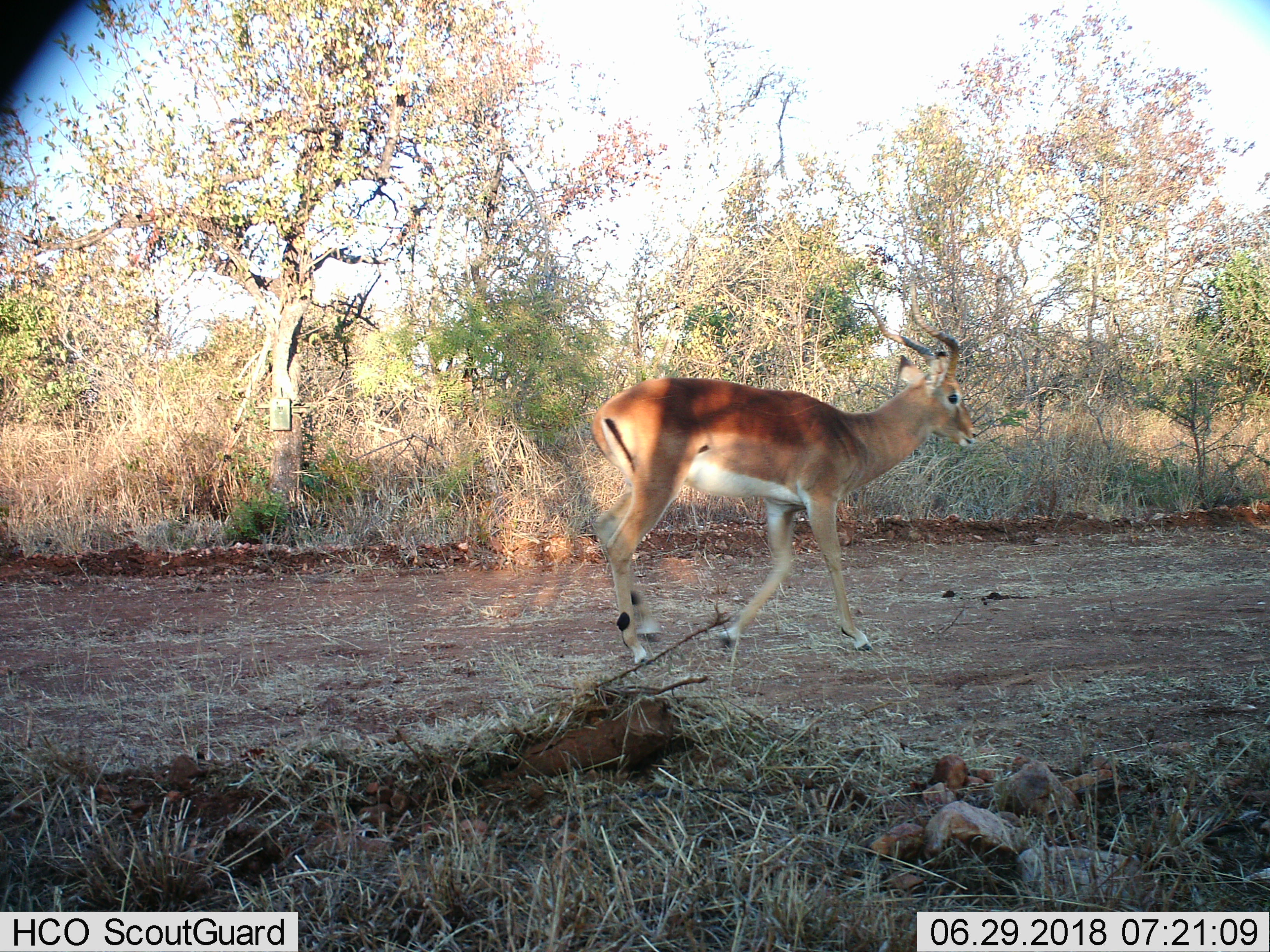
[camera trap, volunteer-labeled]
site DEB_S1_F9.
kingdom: Animalia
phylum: Chordata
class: Mammalia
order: Artiodactyla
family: Bovidae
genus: Aepyceros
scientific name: Aepyceros melampus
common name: impala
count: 1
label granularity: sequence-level